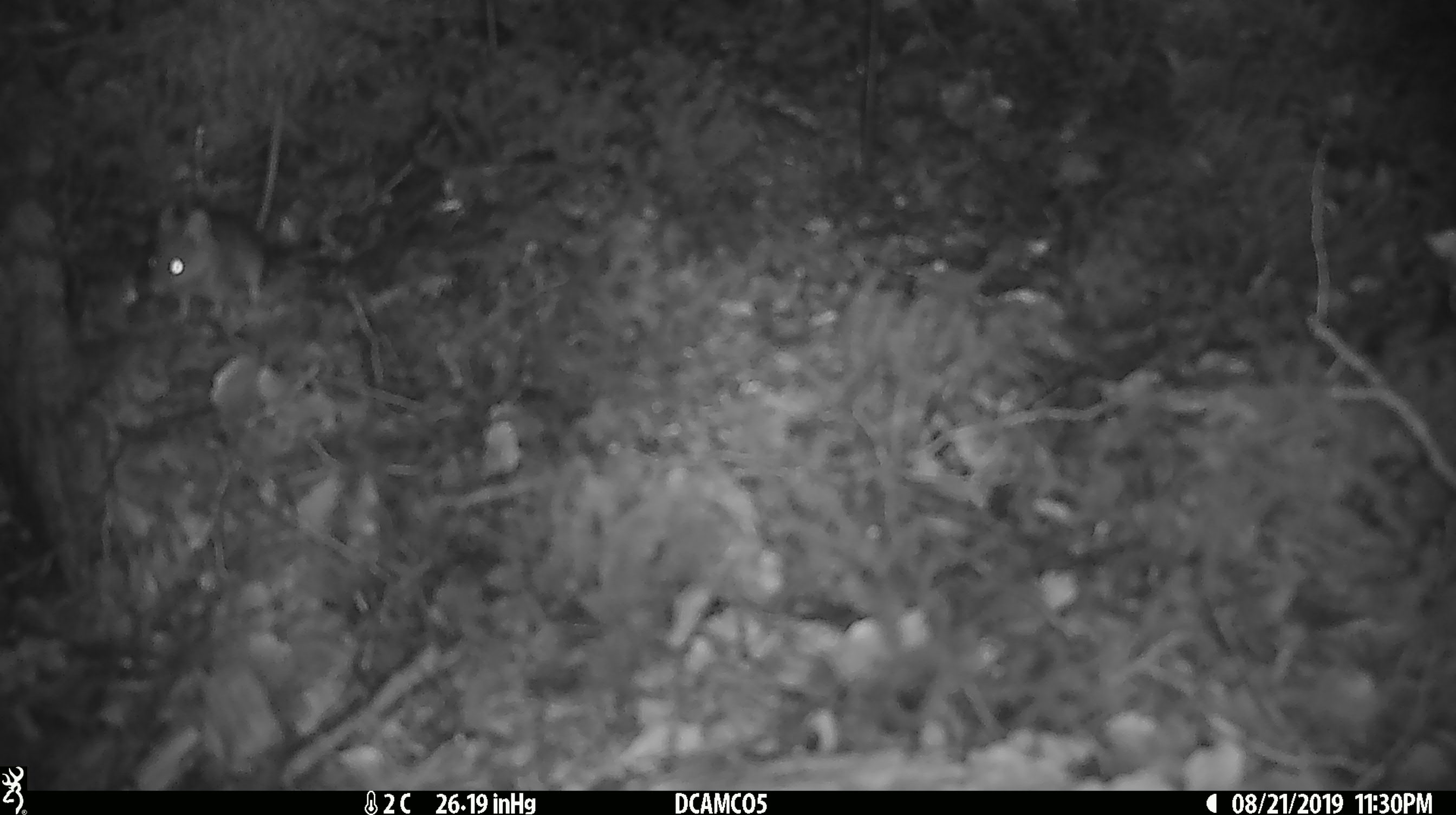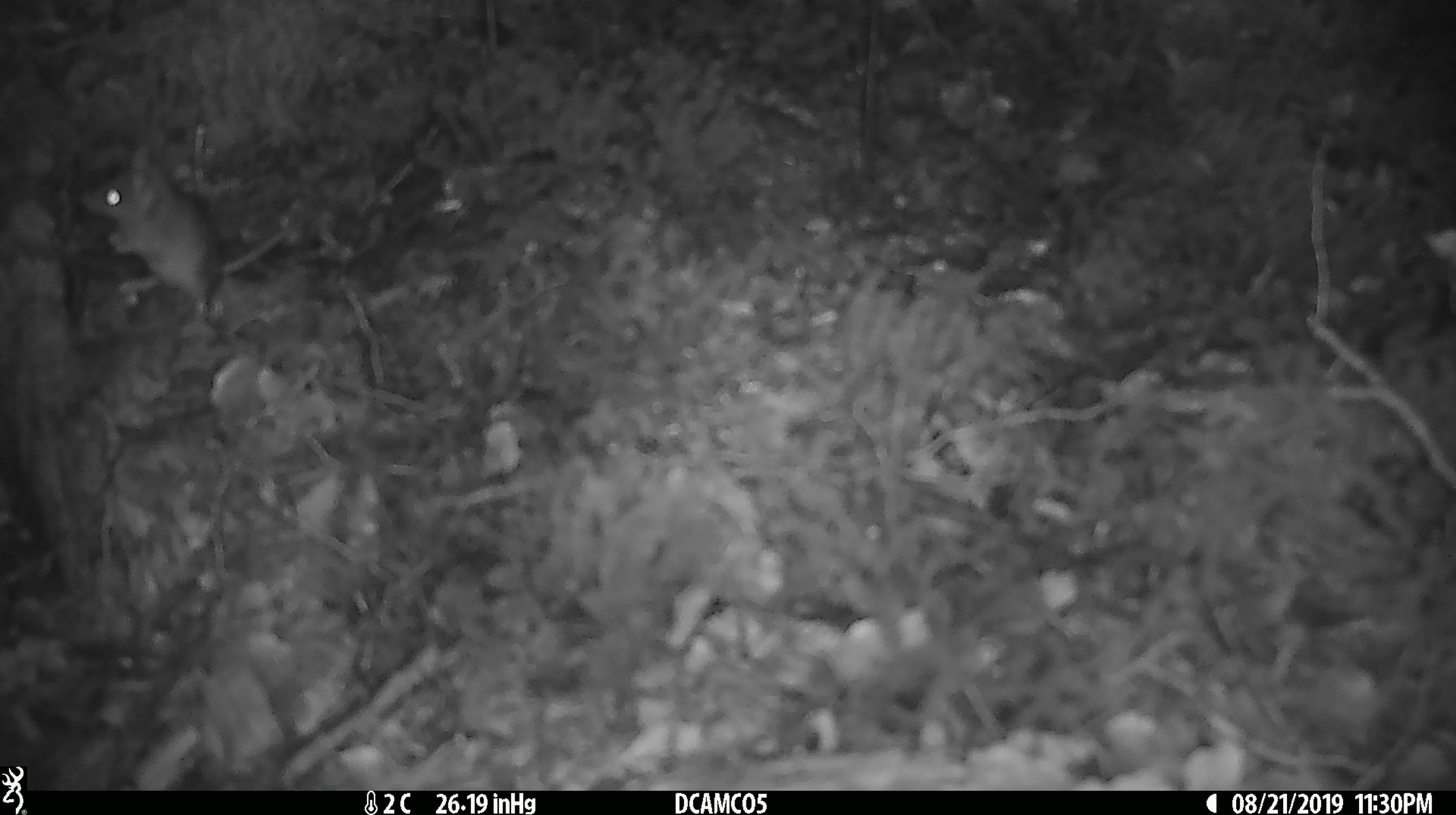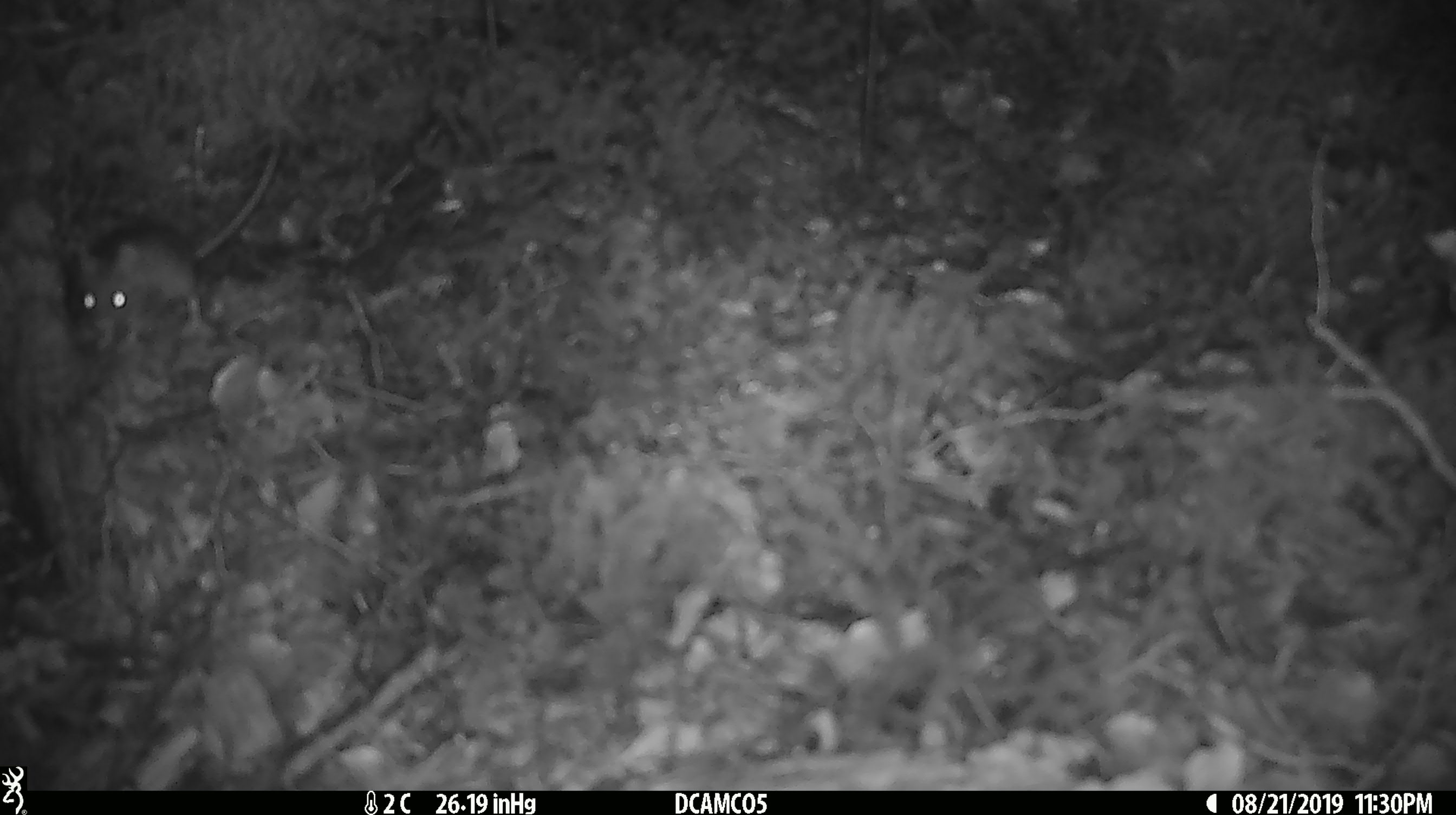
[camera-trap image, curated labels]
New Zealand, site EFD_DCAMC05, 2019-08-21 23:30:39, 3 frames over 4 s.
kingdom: Animalia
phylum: Chordata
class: Mammalia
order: Rodentia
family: Muridae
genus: Mus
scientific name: Mus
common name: mouse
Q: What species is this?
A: Mouse (Mus).